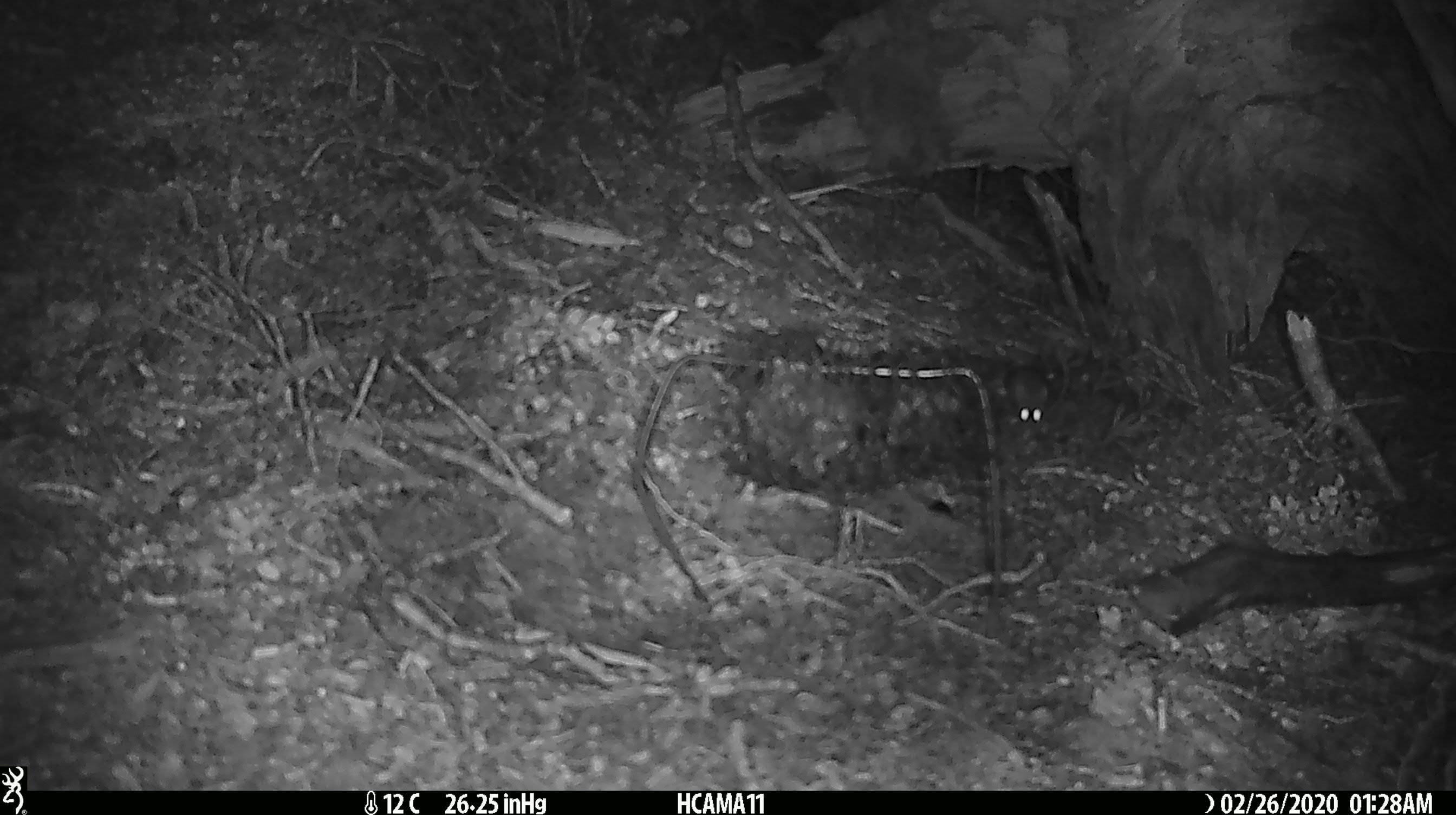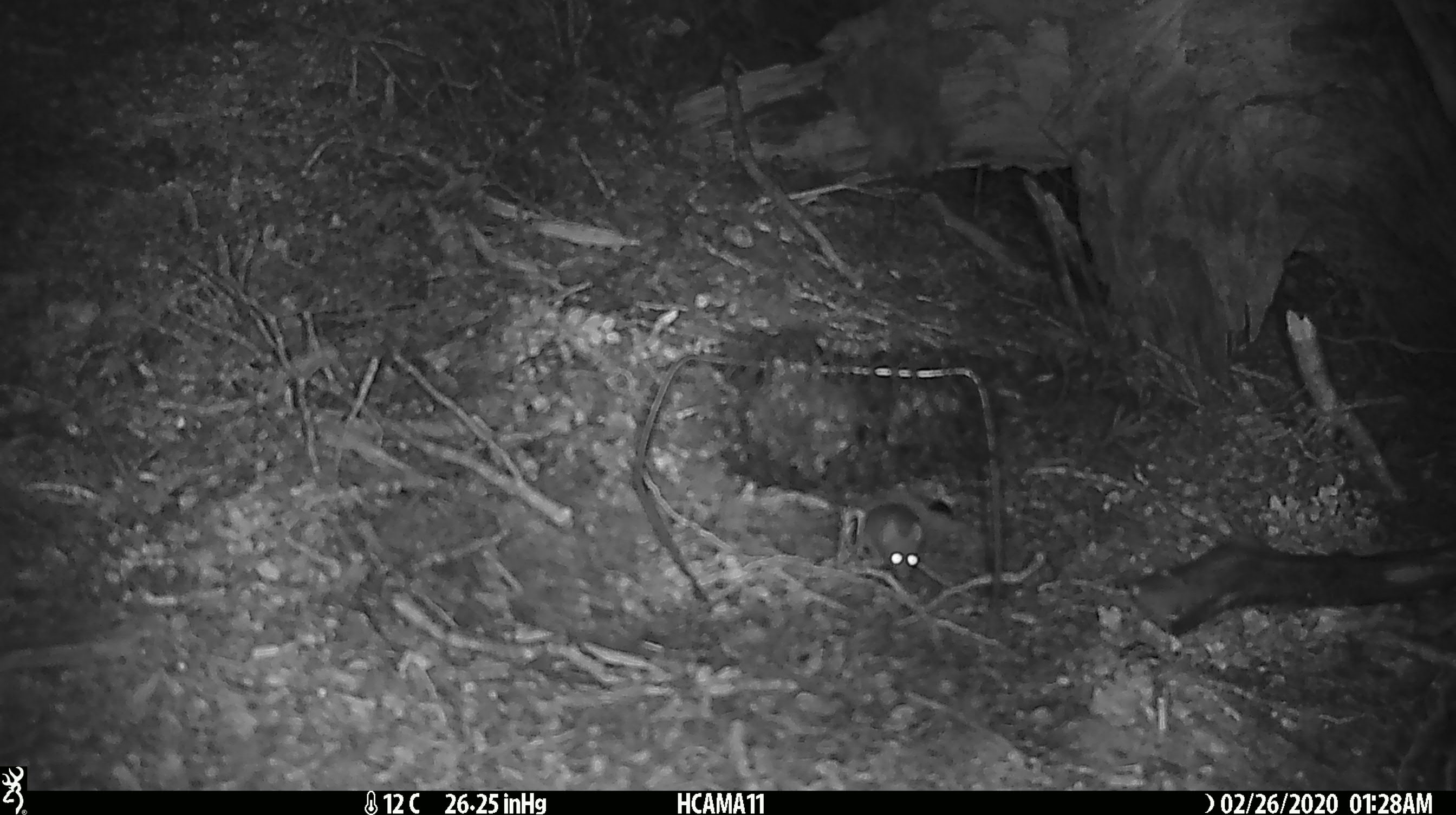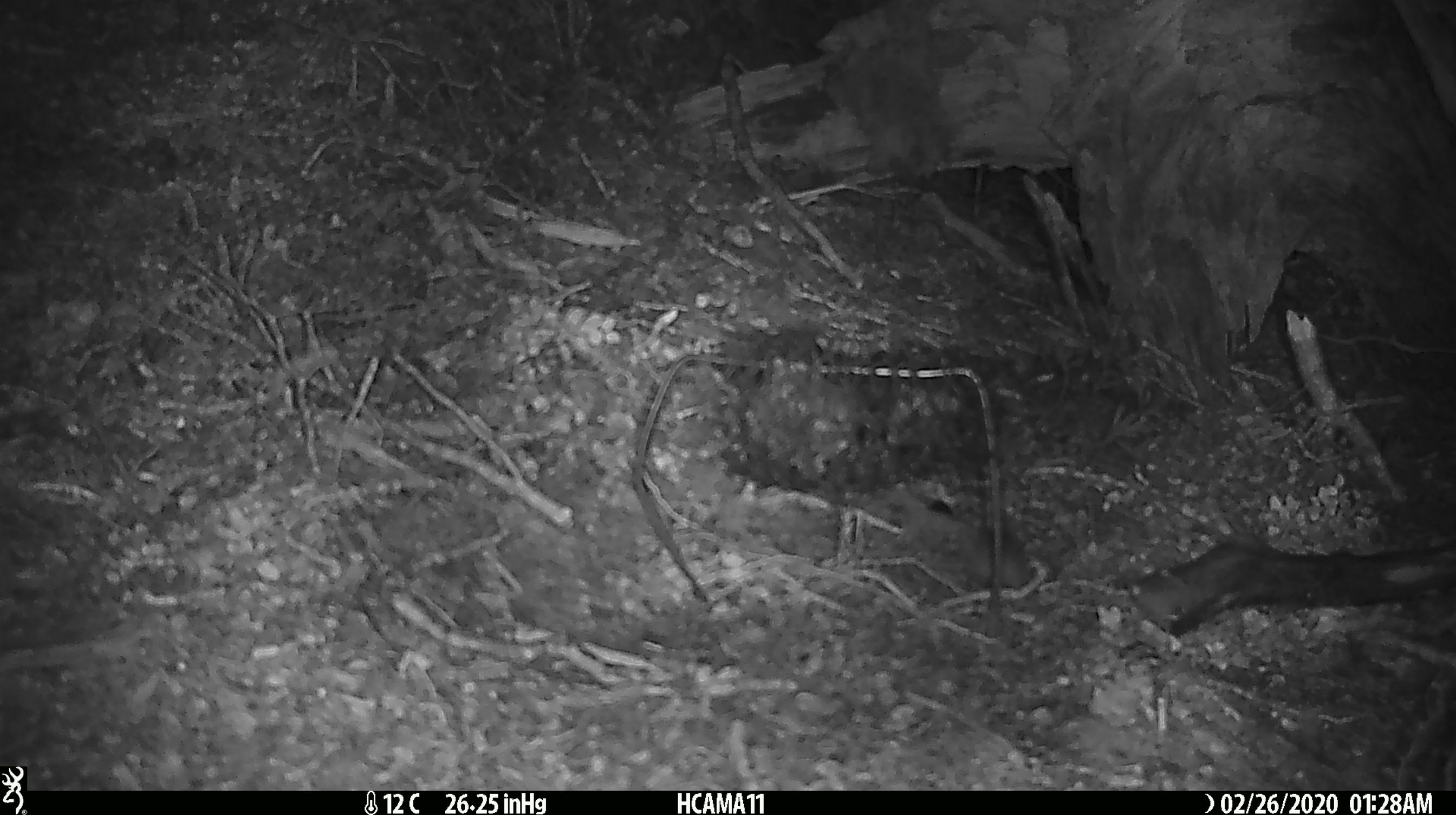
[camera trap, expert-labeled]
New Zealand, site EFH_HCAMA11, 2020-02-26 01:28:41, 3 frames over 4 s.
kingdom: Animalia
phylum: Chordata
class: Mammalia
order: Rodentia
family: Muridae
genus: Mus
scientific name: Mus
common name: mouse